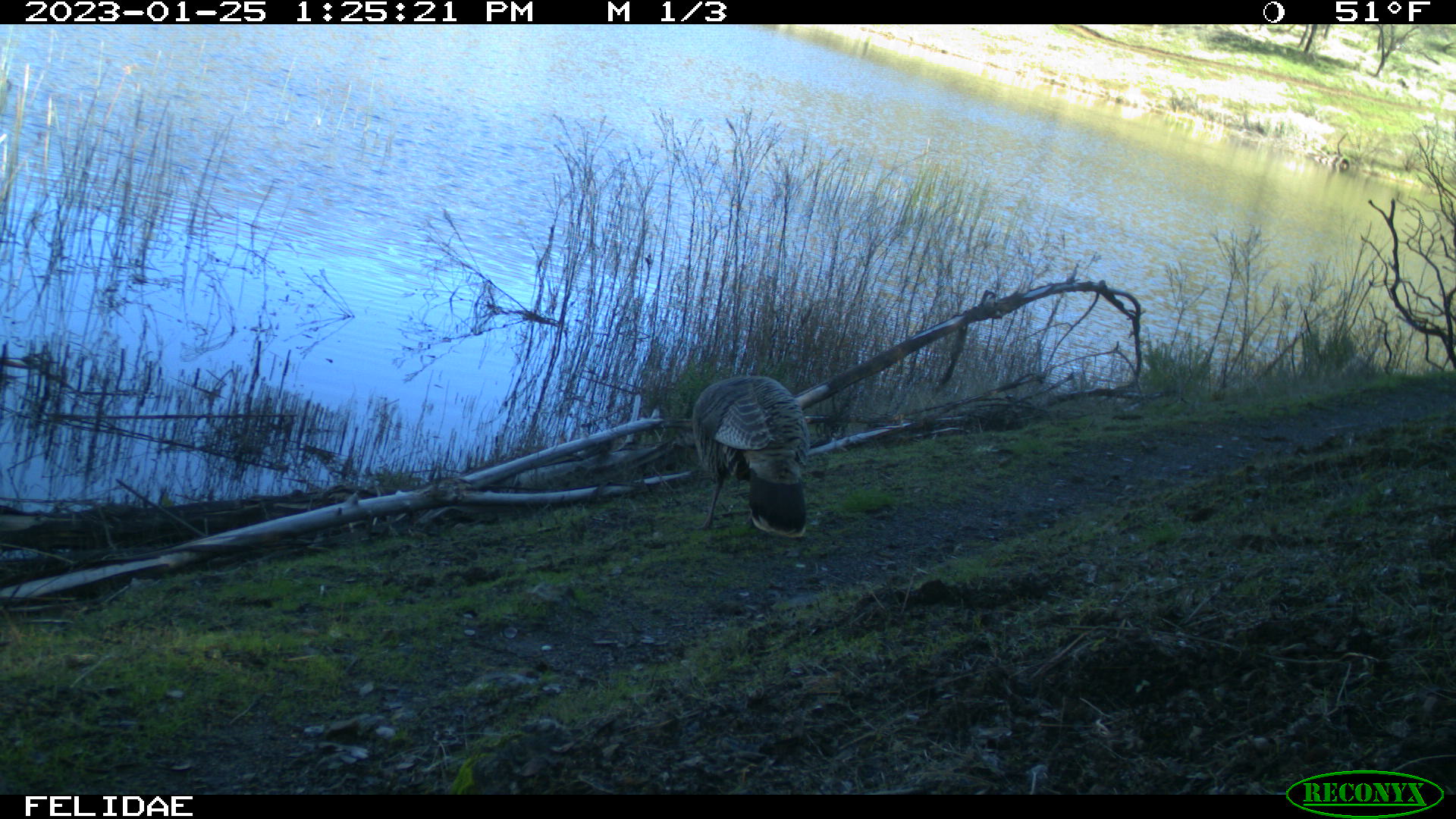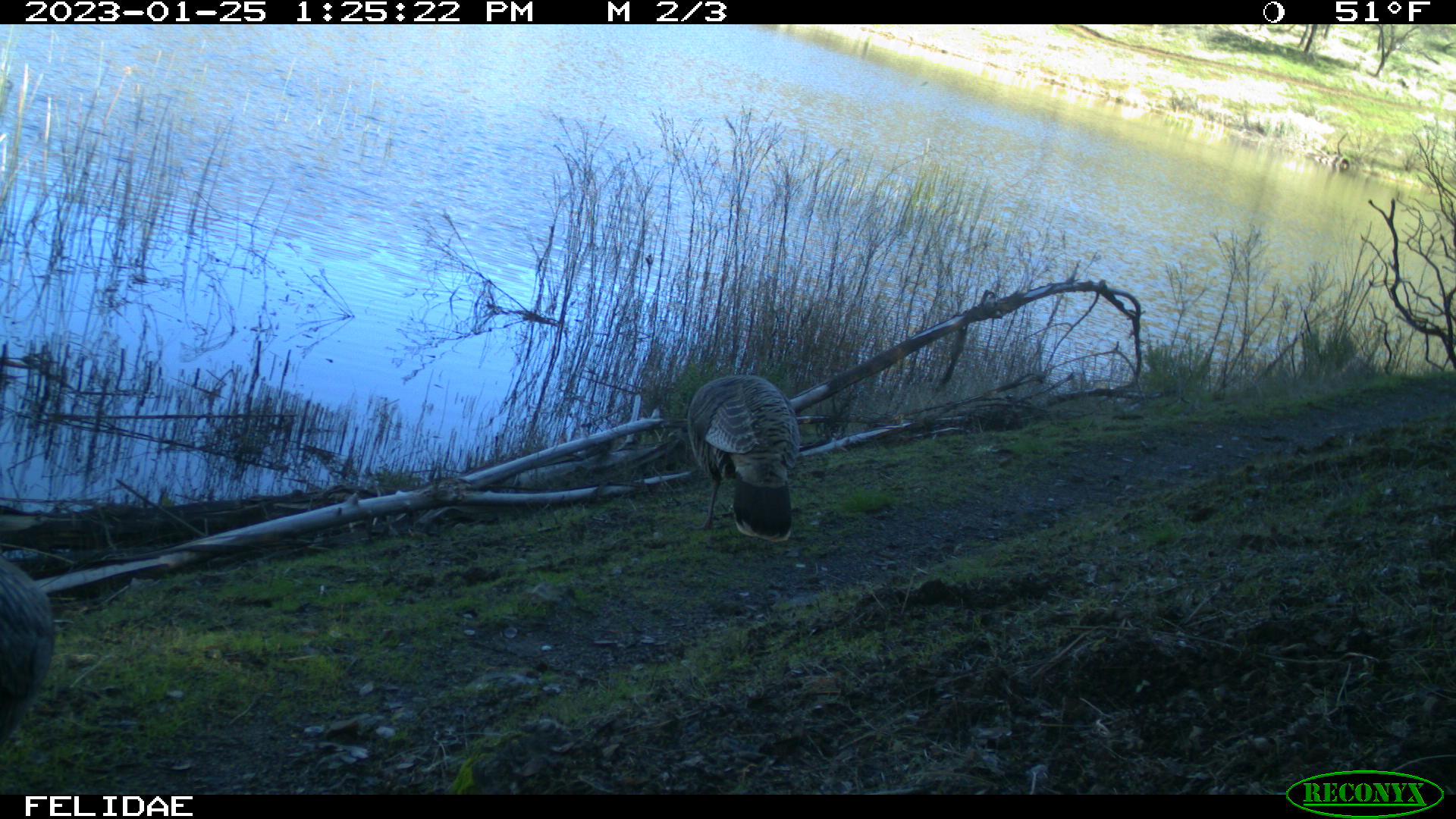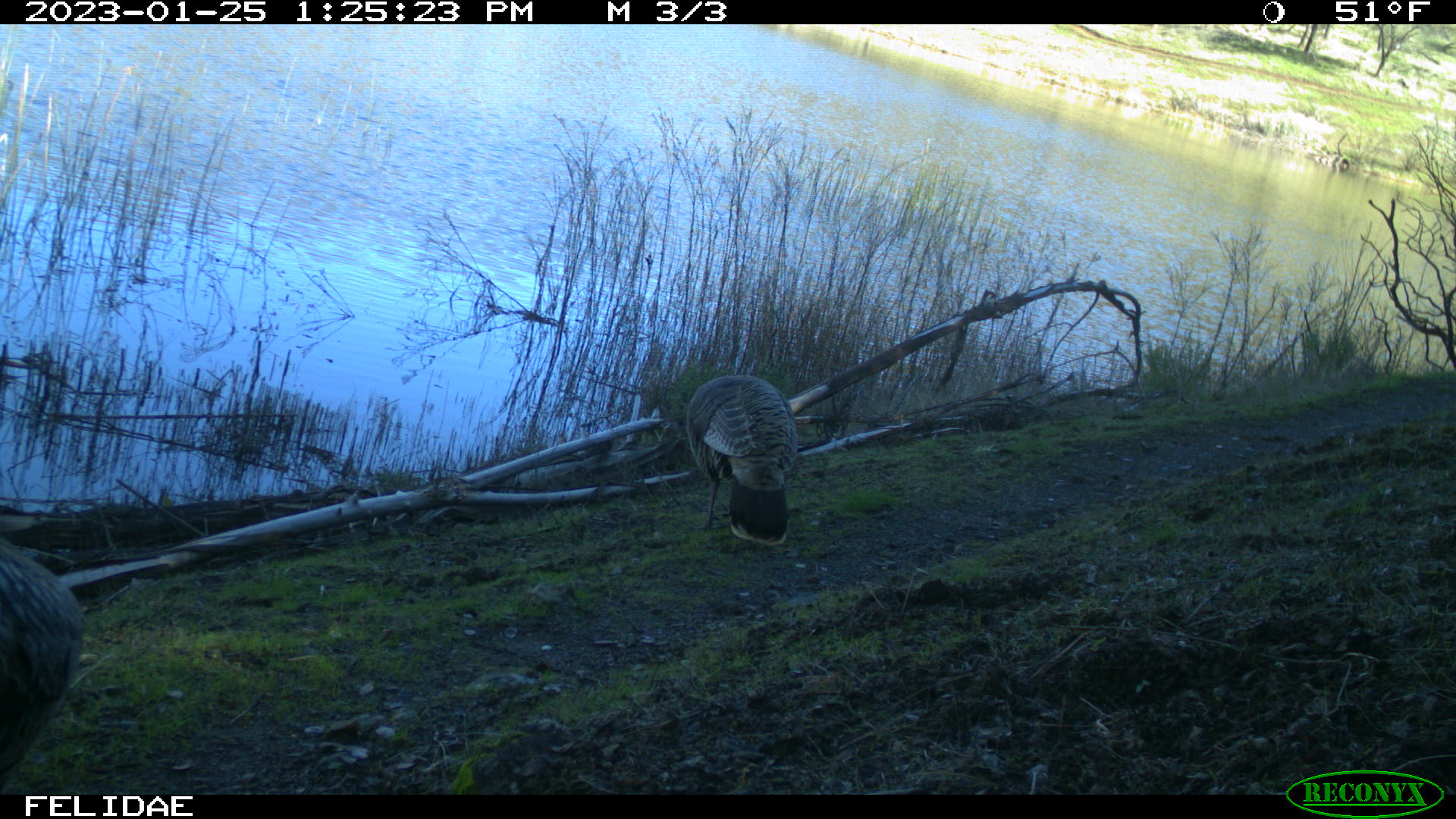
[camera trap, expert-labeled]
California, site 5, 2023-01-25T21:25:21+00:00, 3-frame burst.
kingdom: Animalia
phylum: Chordata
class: Aves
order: Galliformes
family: Phasianidae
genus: Meleagris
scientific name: Meleagris gallopavo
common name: turkey